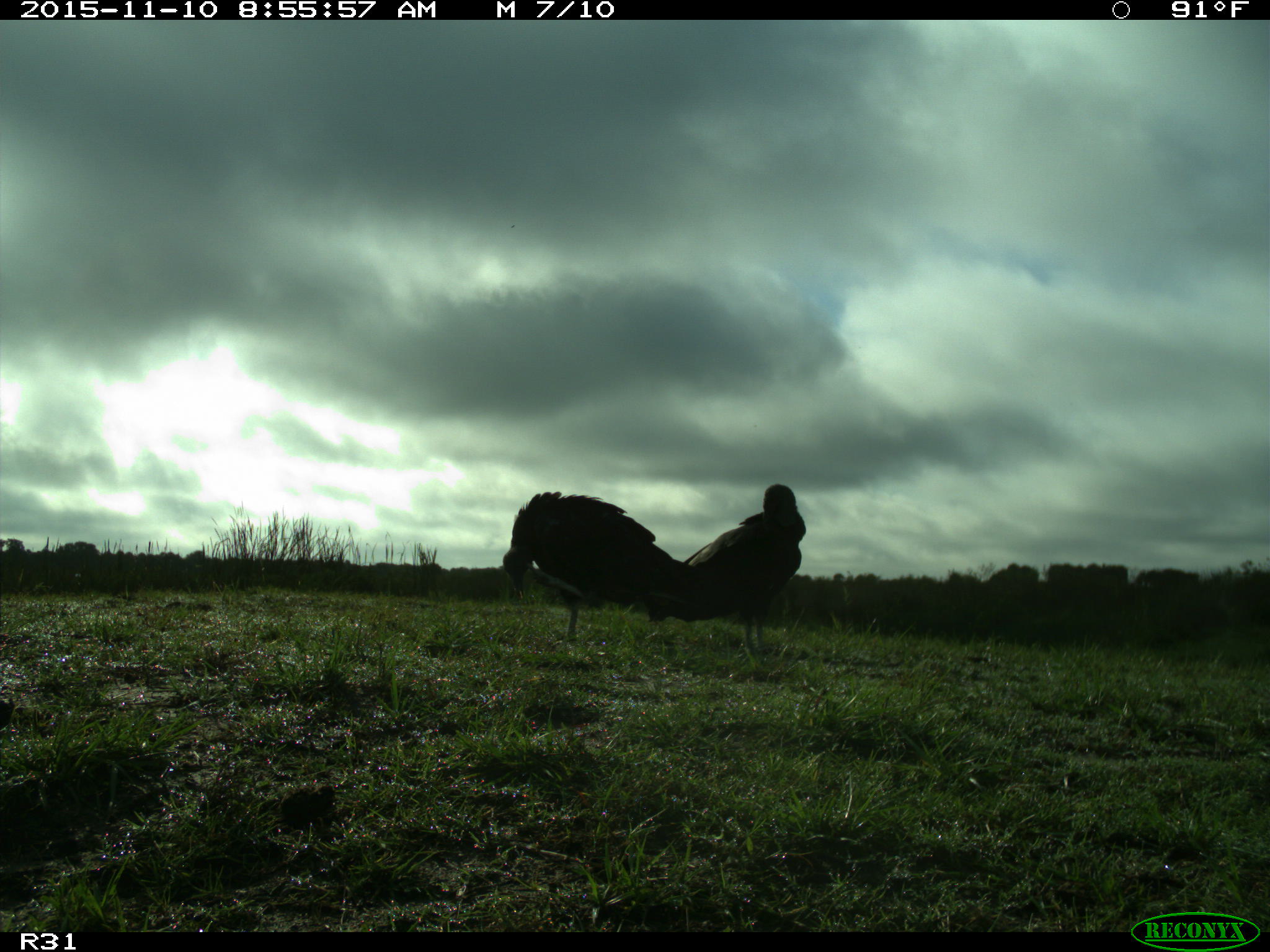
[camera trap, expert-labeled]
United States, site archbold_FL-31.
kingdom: Animalia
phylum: Chordata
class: Aves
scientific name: Aves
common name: birds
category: unidentified bird